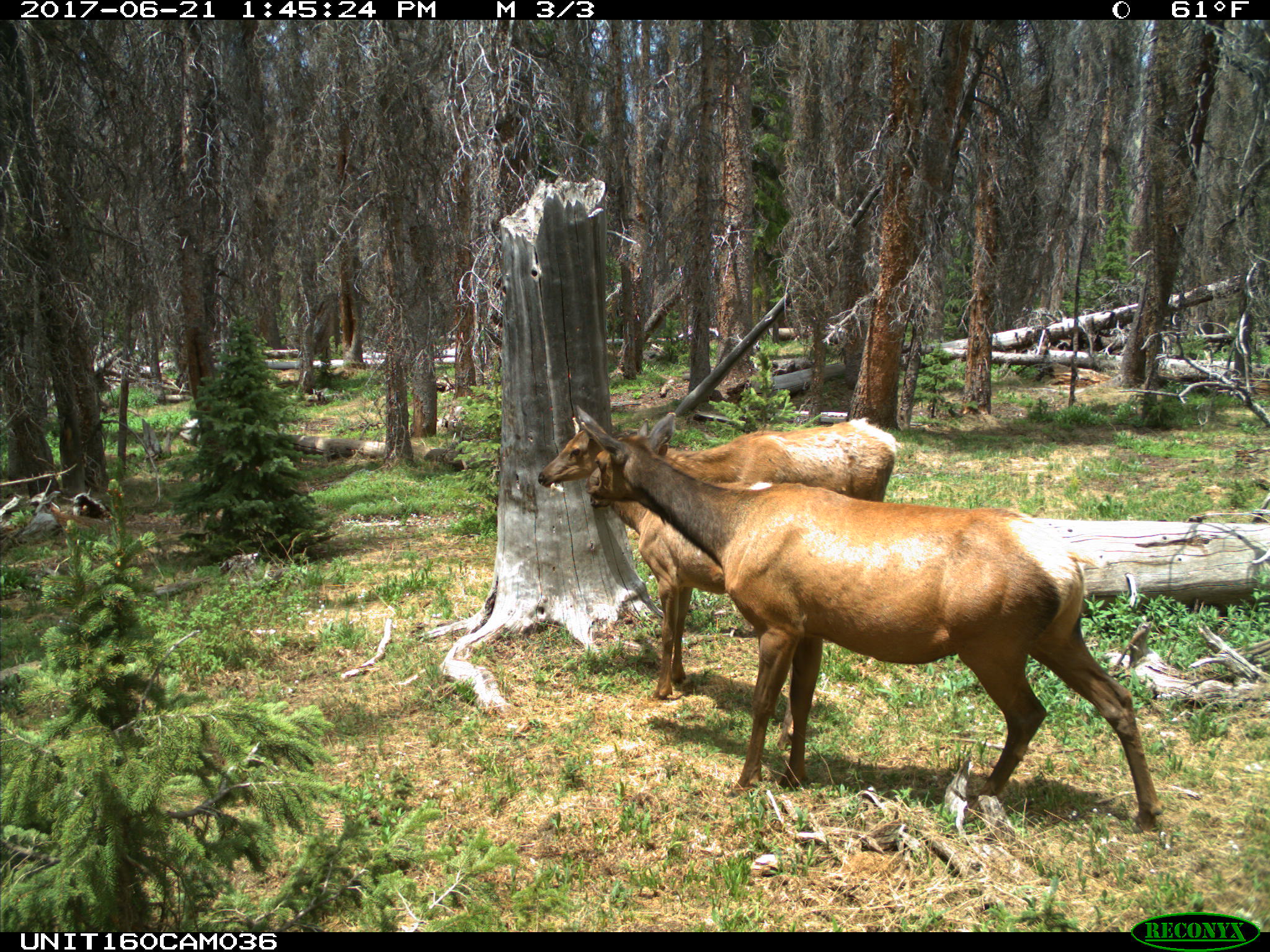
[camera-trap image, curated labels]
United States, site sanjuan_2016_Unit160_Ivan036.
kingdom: Animalia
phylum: Chordata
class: Mammalia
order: Artiodactyla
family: Cervidae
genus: Cervus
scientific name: Cervus elaphus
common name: red deer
Cervus elaphus (red deer).